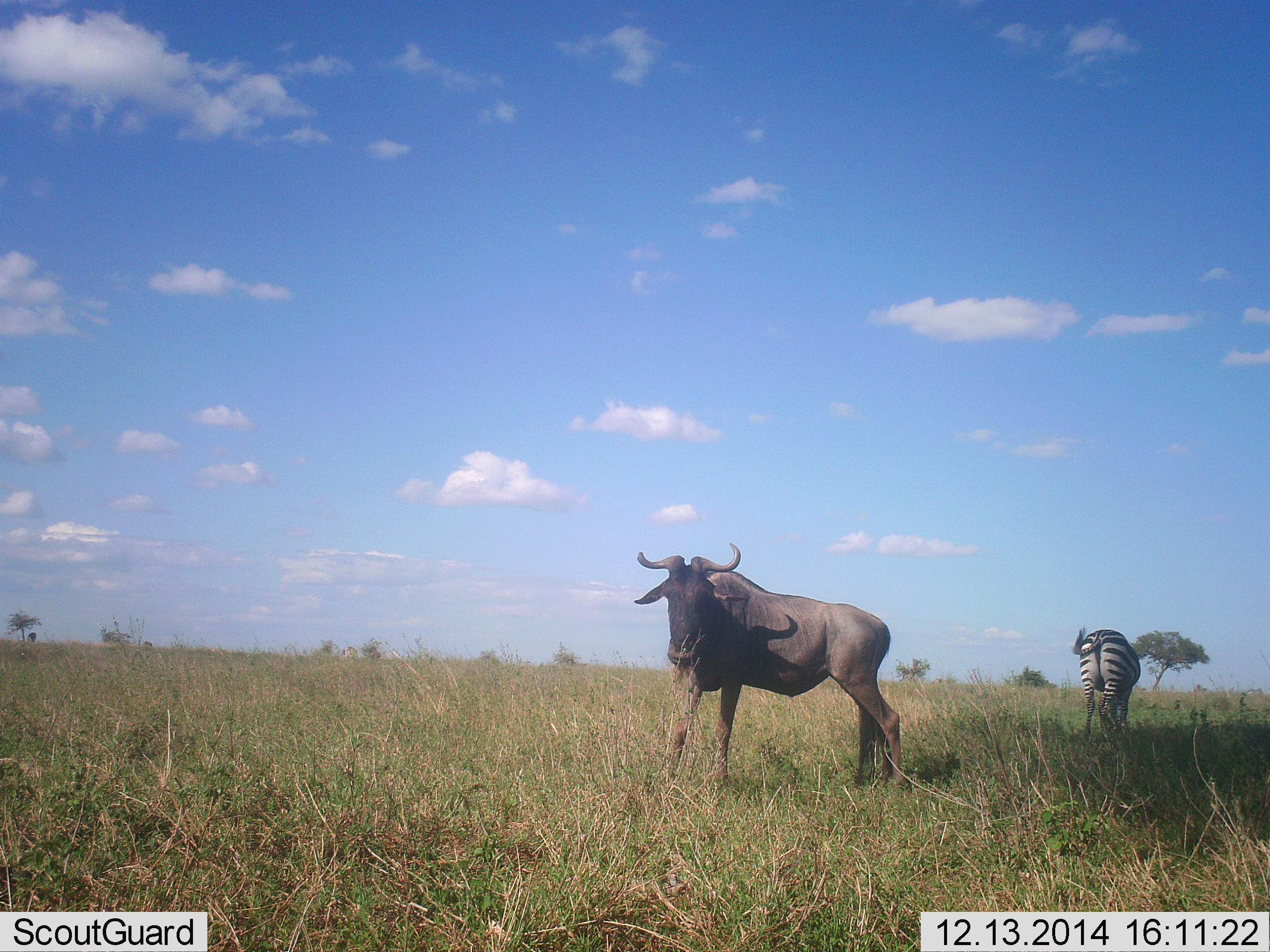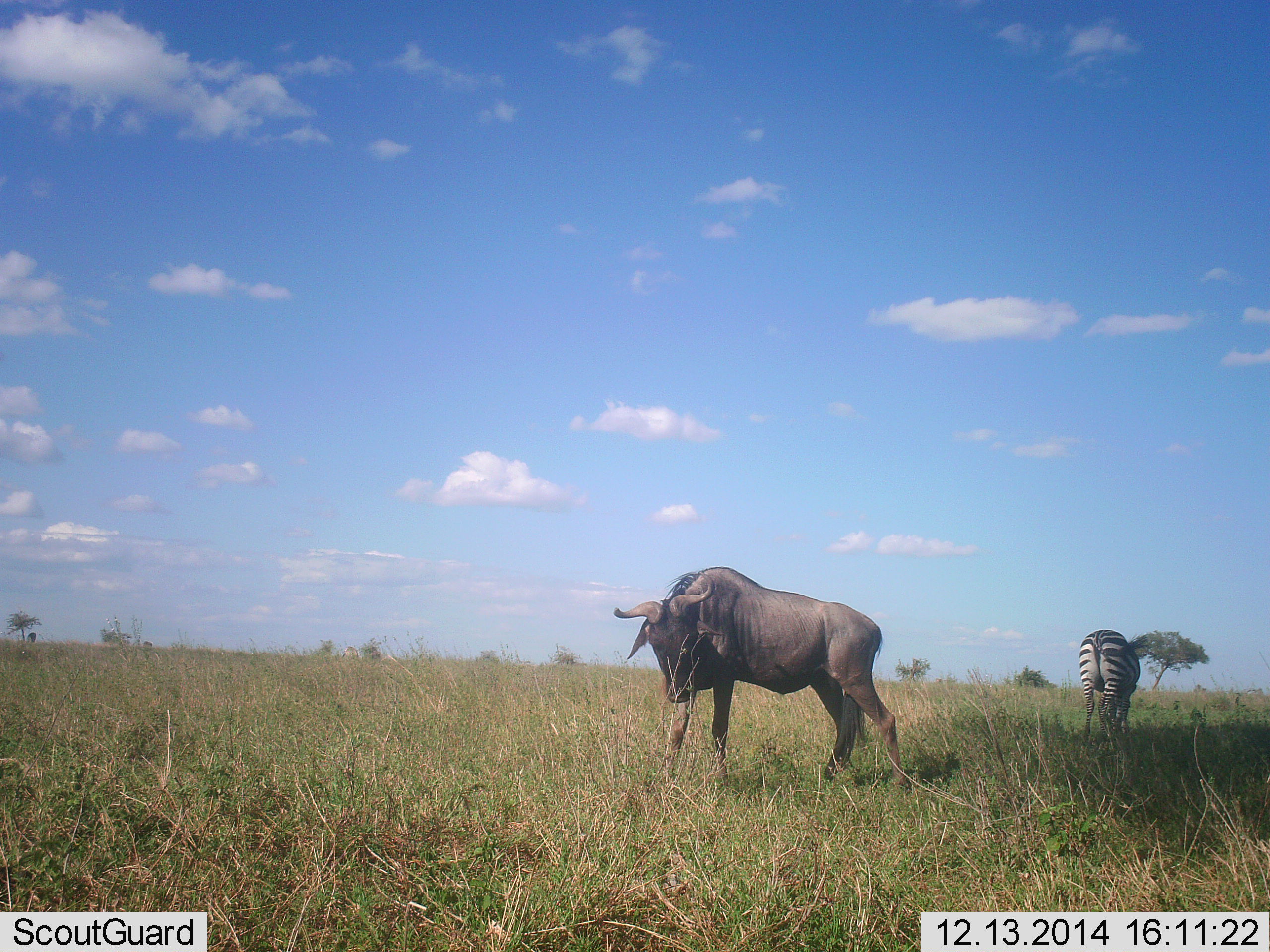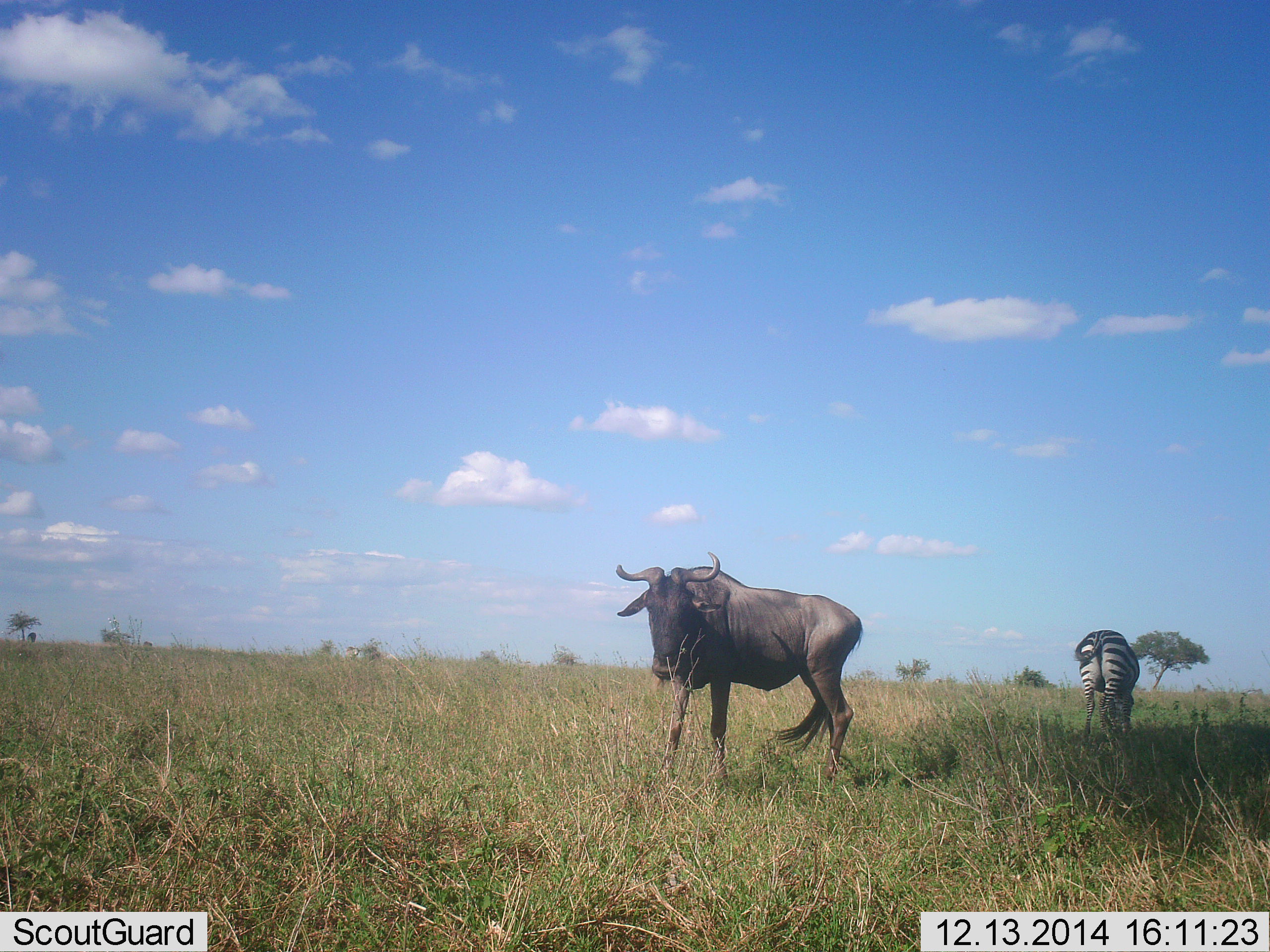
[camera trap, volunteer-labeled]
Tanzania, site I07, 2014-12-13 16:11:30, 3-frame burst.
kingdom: Animalia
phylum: Chordata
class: Mammalia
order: Artiodactyla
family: Bovidae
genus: Connochaetes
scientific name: Connochaetes taurinus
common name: blue wildebeest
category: wildebeest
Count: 1.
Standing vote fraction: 92%.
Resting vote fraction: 0%.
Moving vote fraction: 8%.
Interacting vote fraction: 0%.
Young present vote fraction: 0%.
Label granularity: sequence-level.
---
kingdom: Animalia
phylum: Chordata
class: Mammalia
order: Perissodactyla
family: Equidae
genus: Equus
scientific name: Equus quagga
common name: plains zebra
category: zebra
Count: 1.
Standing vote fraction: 30%.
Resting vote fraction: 0%.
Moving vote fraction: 0%.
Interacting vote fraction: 0%.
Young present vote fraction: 0%.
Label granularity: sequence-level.